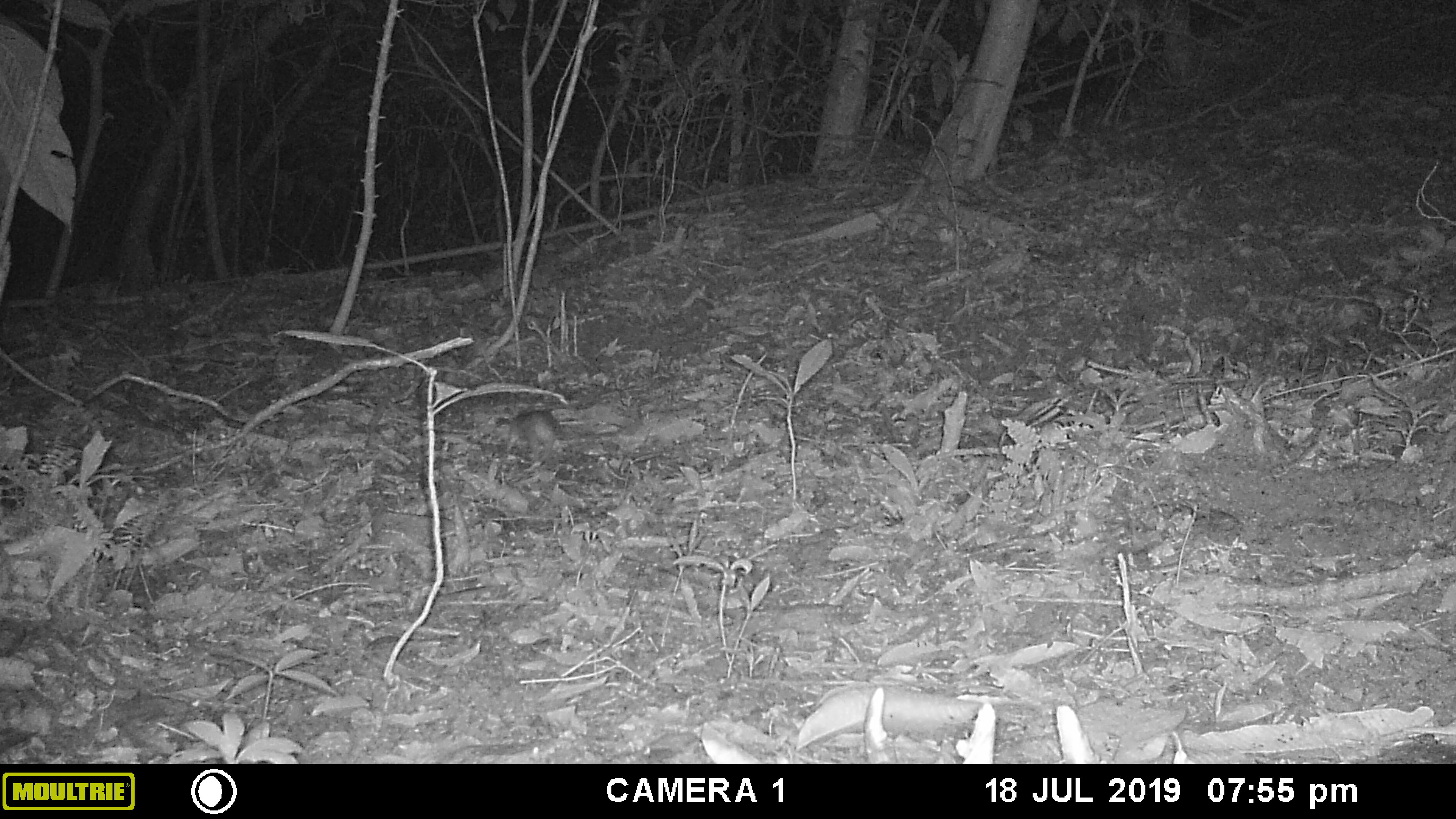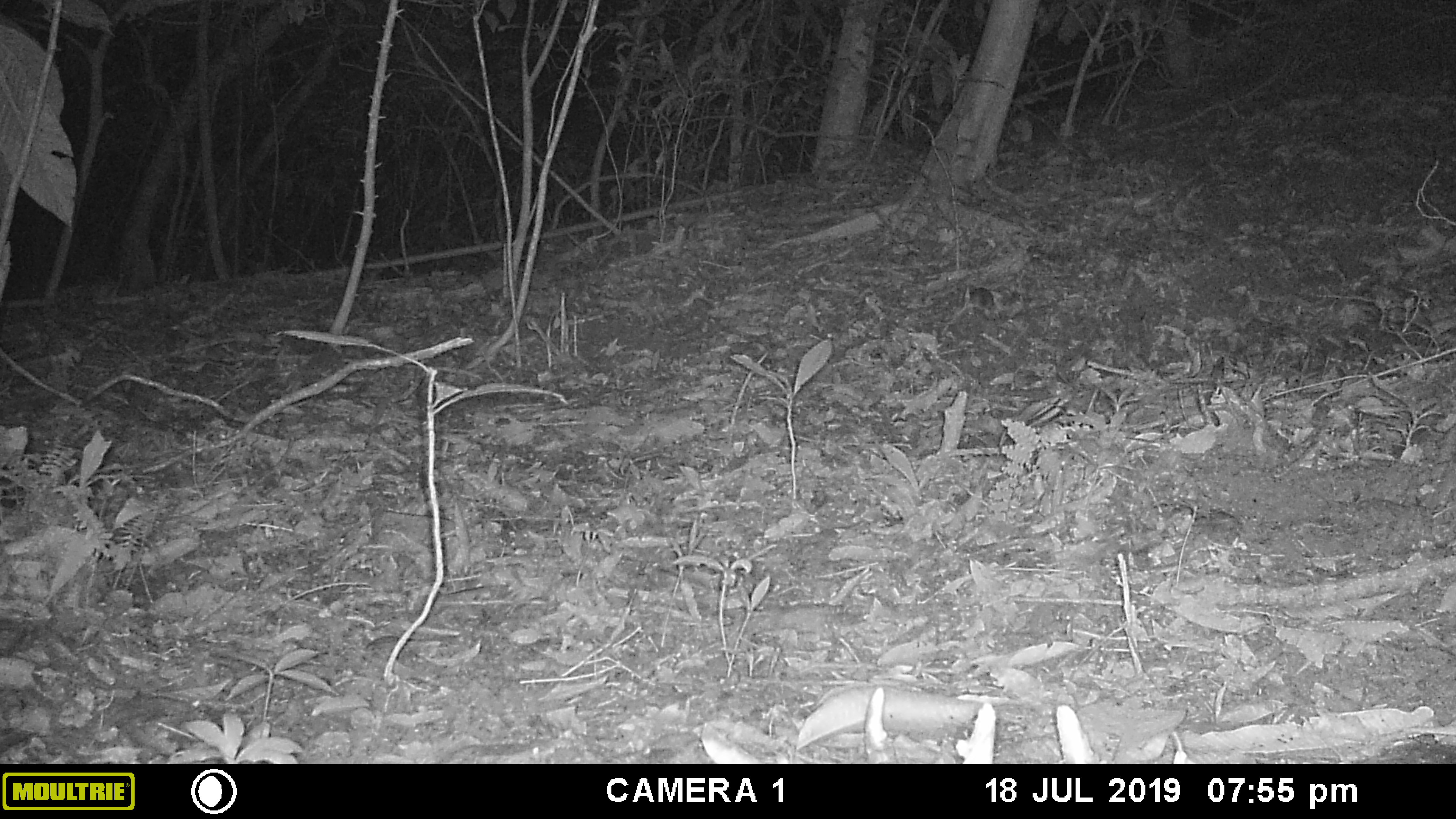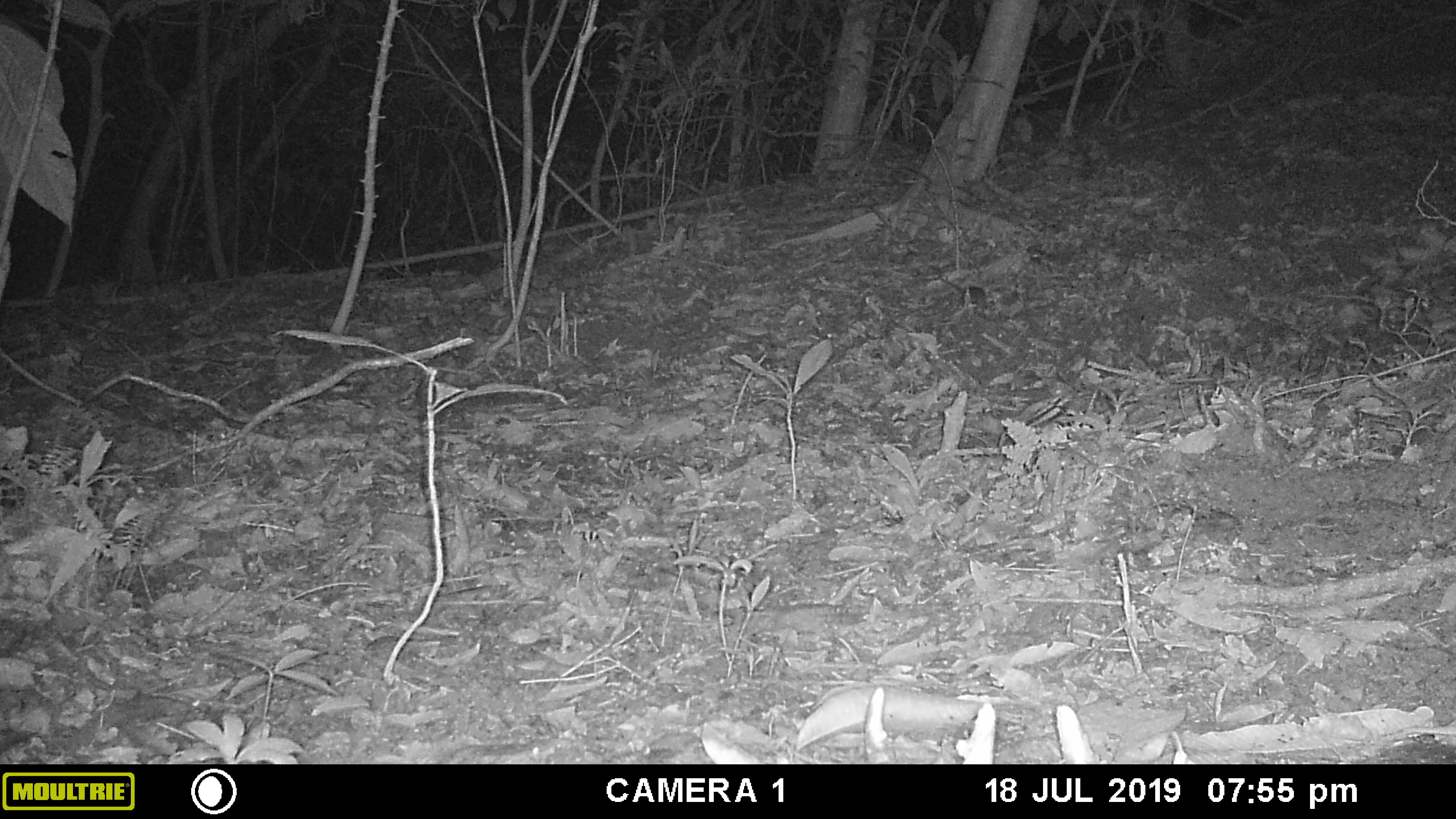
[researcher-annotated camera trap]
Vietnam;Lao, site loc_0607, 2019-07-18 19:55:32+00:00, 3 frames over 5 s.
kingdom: Animalia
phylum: Chordata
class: Mammalia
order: Rodentia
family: Muridae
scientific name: Muridae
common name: old-world mice and rats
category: unidentified murid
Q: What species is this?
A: Unidentified murid (old-world mice and rats) (Muridae).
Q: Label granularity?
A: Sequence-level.